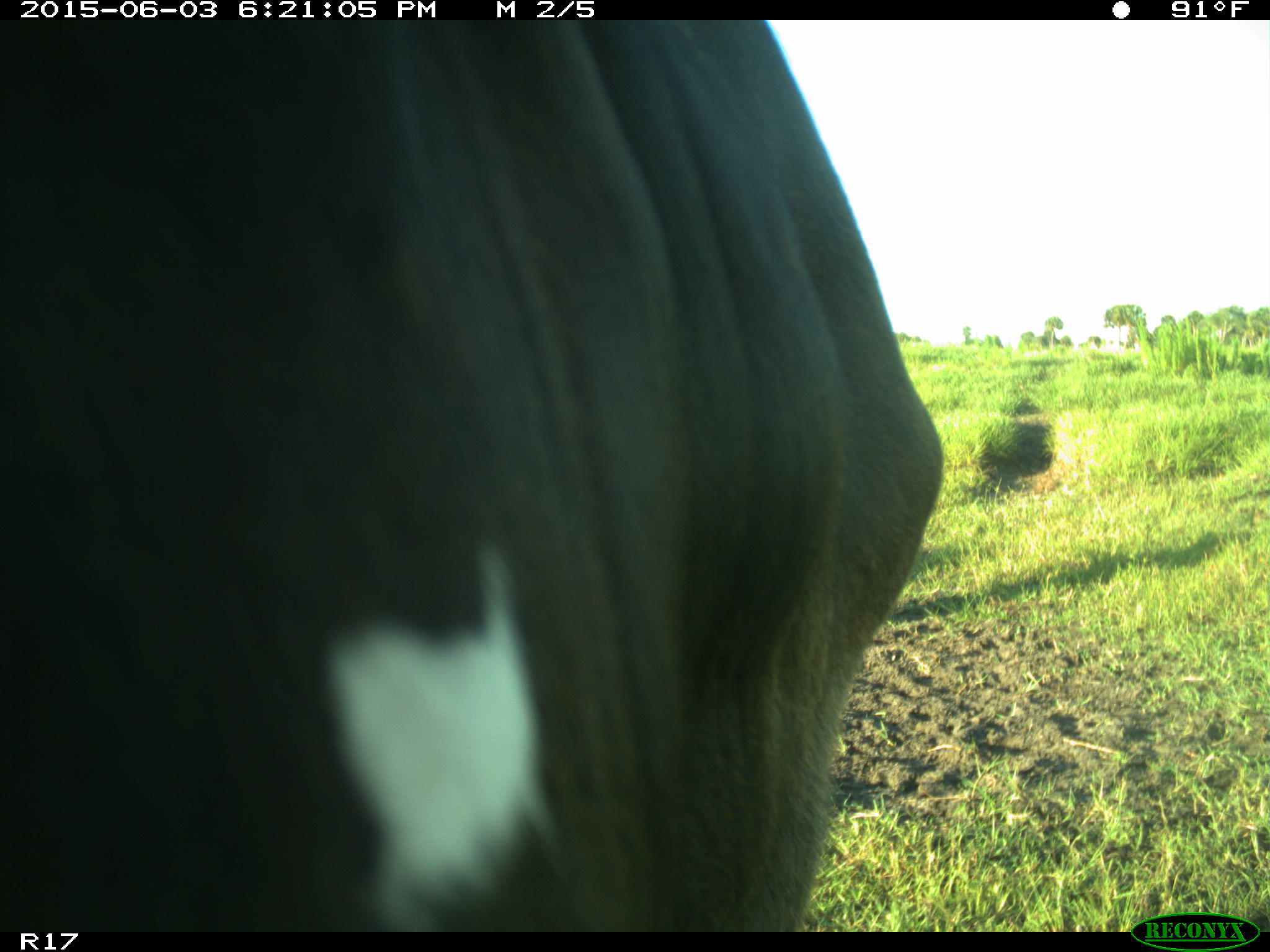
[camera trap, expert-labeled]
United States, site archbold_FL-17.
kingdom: Animalia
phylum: Chordata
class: Mammalia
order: Artiodactyla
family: Bovidae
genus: Bos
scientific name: Bos taurus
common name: domestic cow